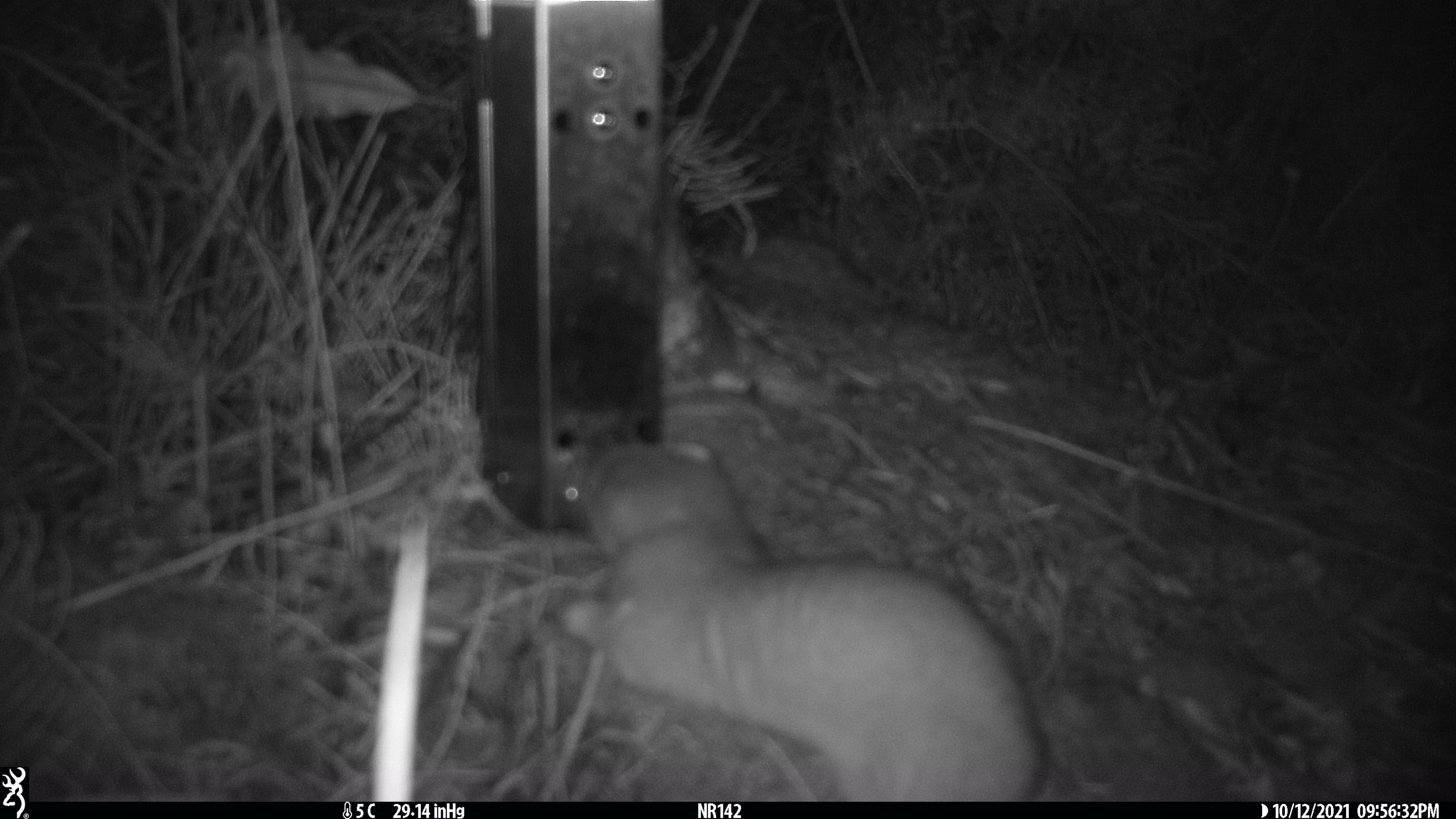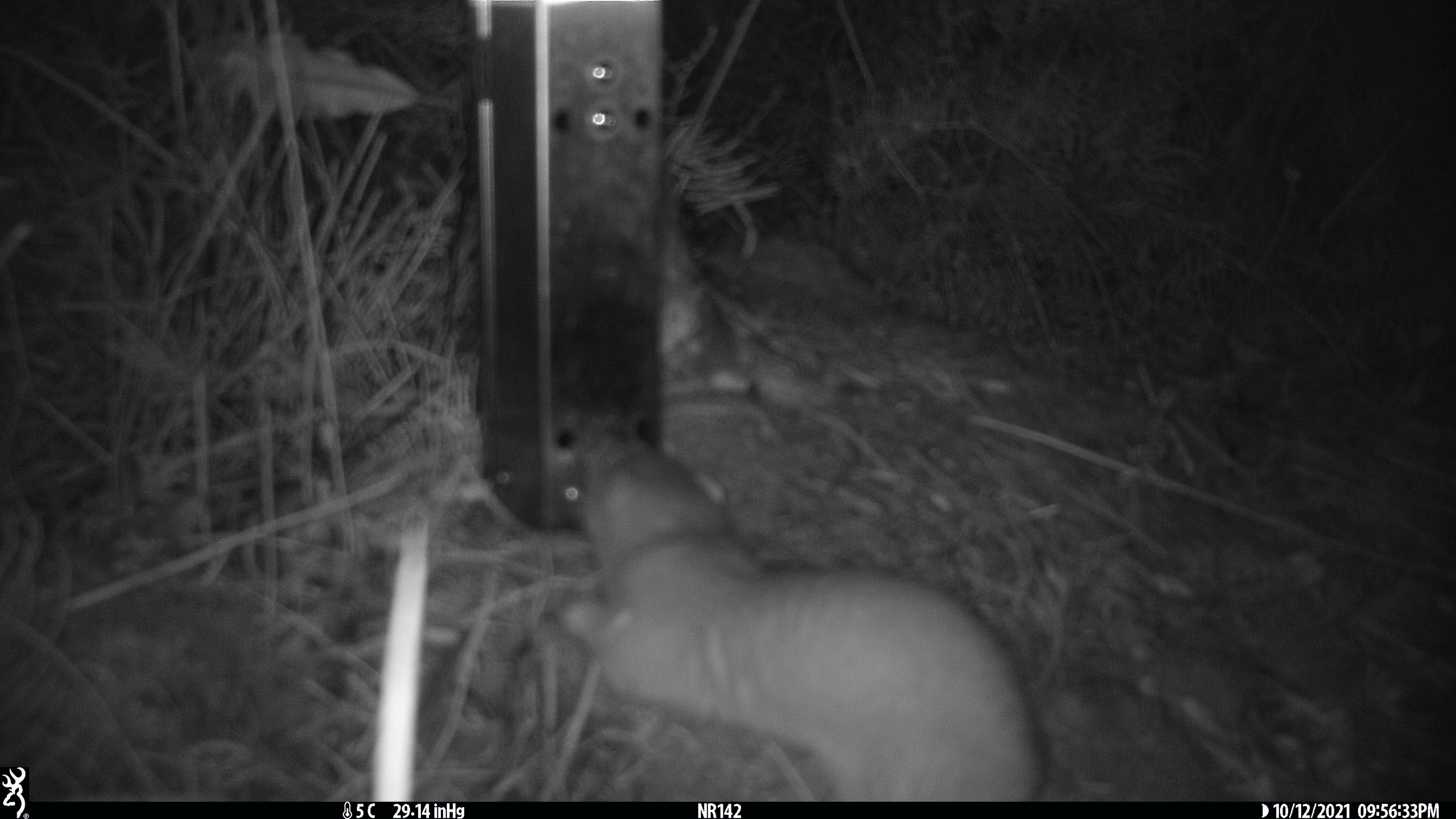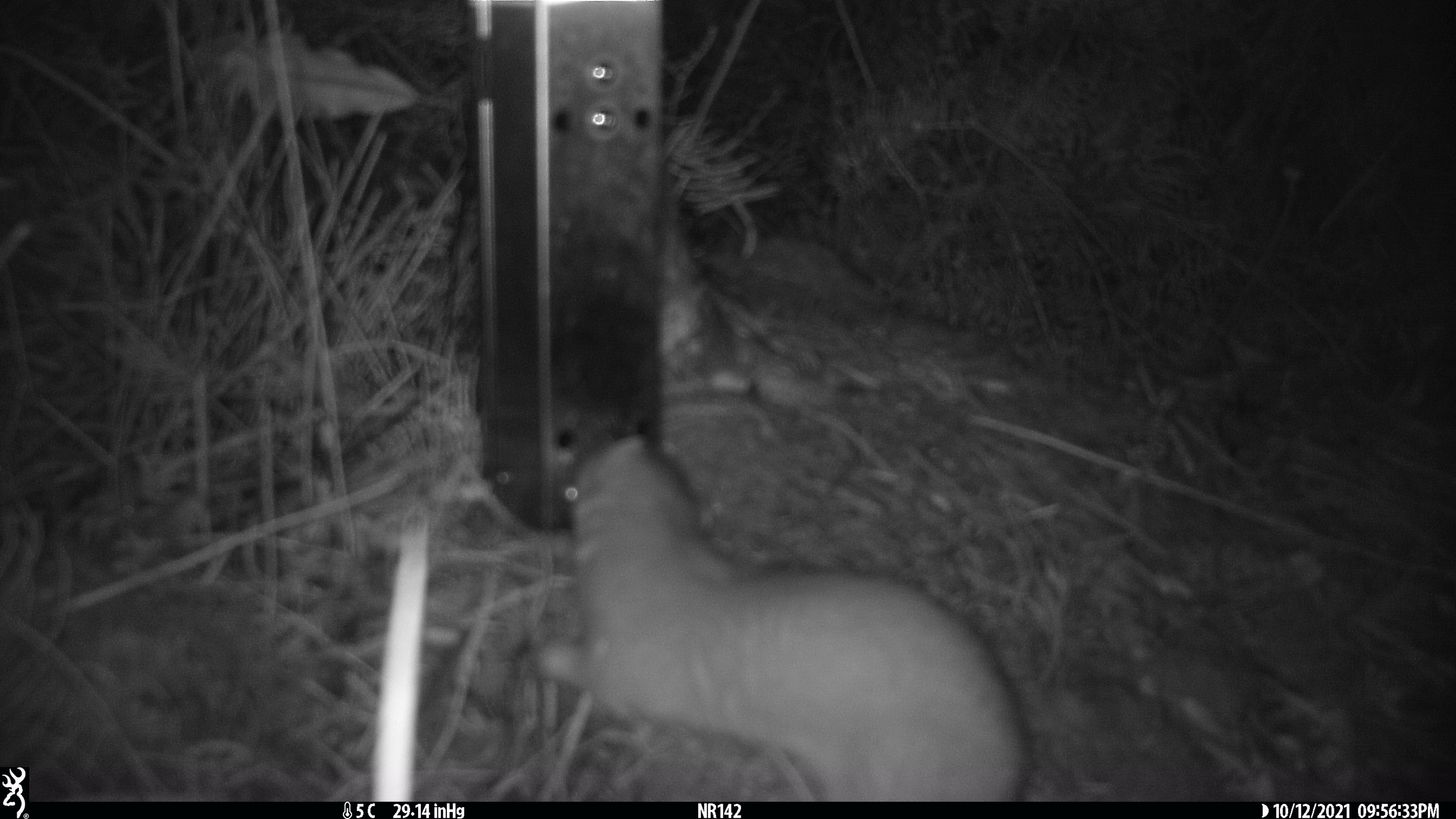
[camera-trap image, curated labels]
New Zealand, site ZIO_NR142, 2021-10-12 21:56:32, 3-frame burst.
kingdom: Animalia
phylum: Chordata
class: Mammalia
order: Carnivora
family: Mustelidae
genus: Mustela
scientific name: Mustela erminea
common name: stoat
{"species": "stoat (Mustela erminea)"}